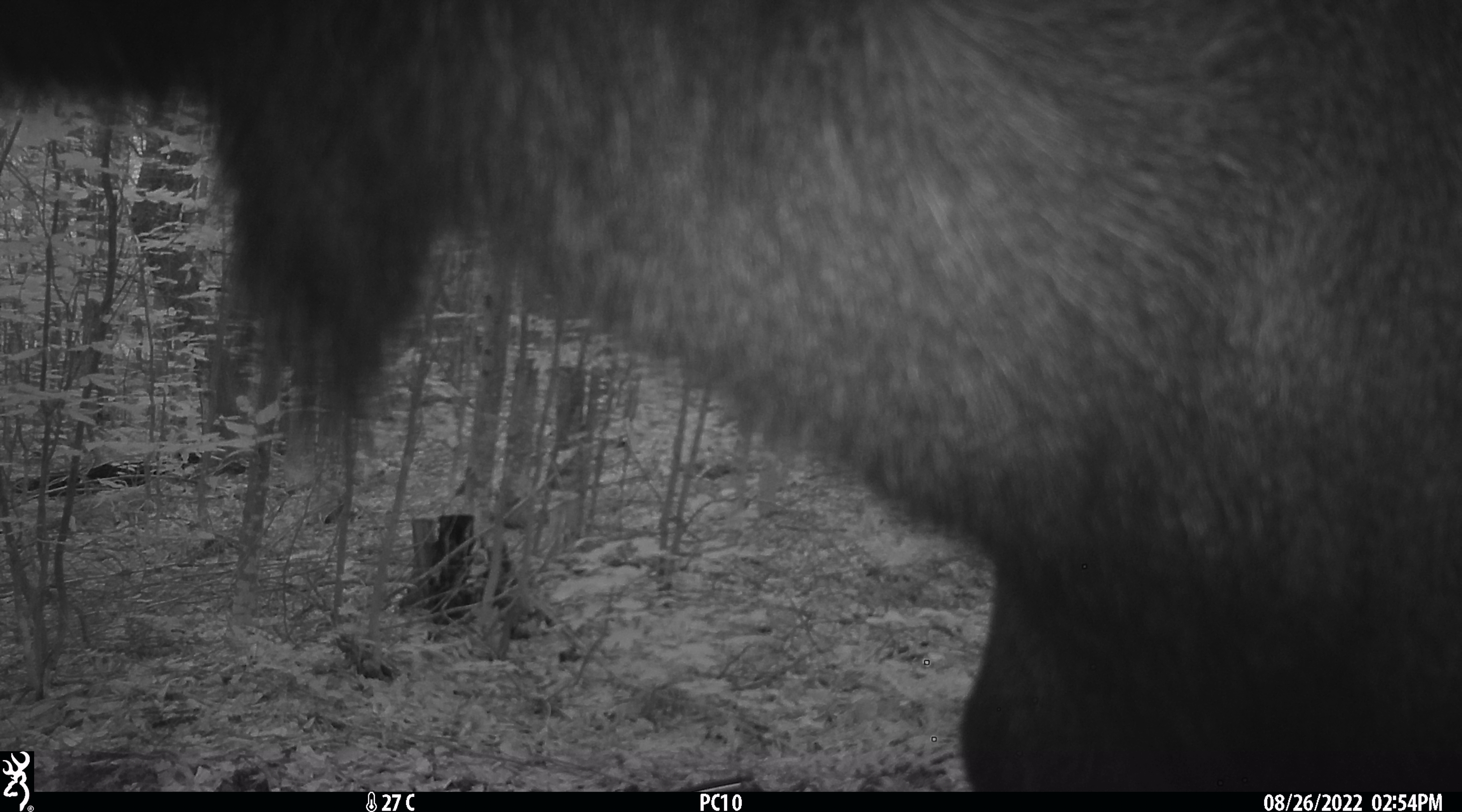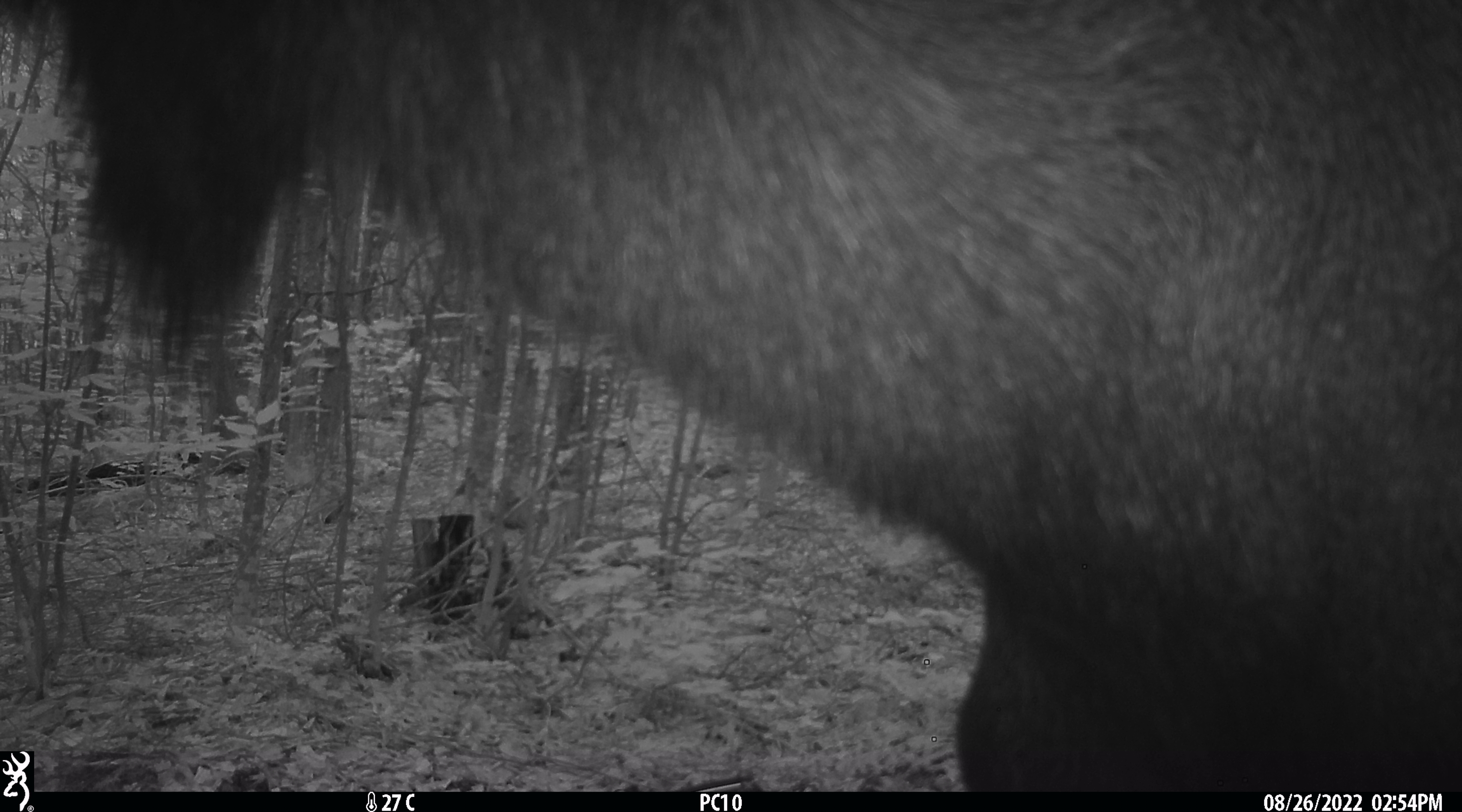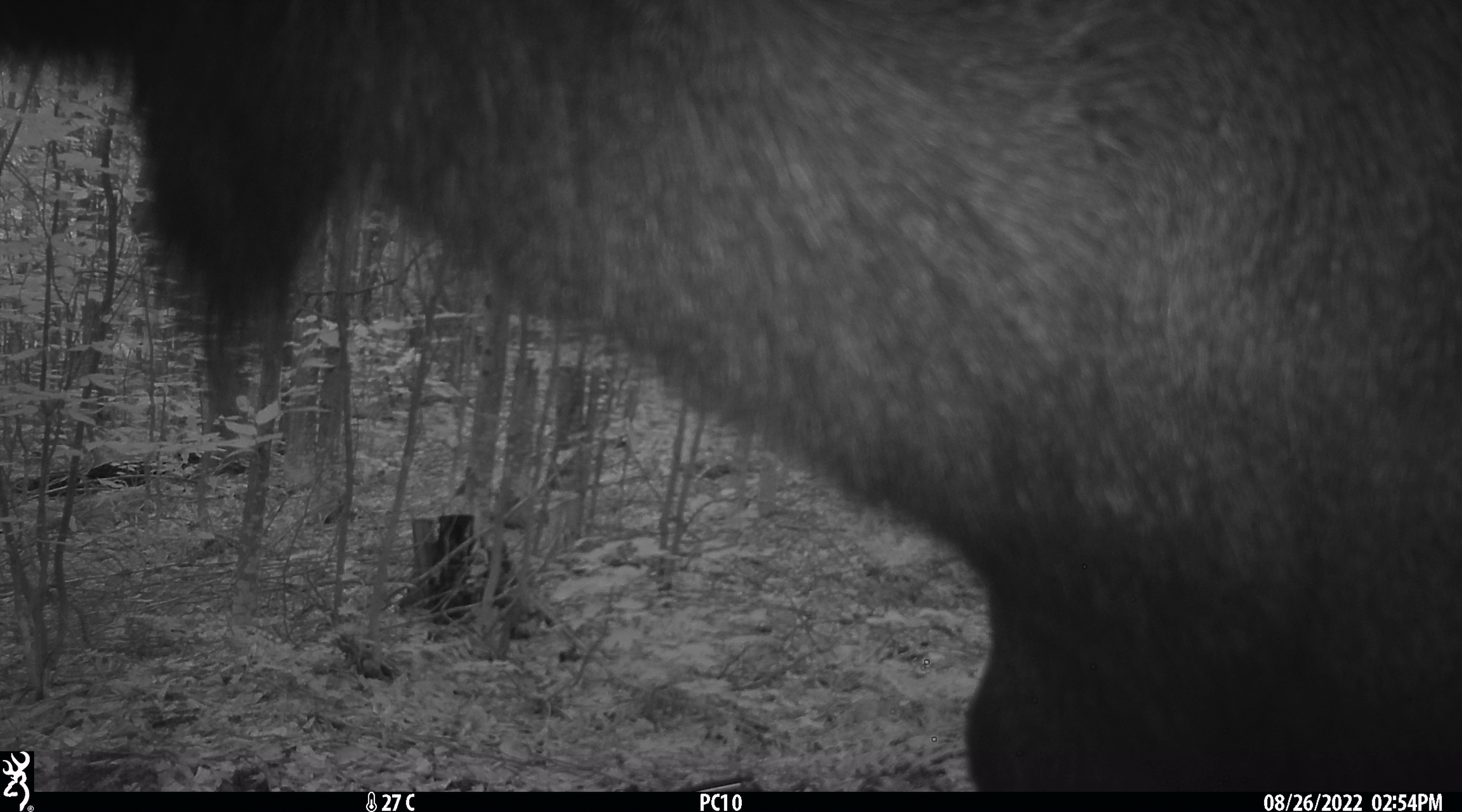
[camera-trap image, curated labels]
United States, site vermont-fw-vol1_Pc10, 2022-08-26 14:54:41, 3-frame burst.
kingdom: Animalia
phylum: Chordata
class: Mammalia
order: Artiodactyla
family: Cervidae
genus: Alces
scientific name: Alces alces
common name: moose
Moose (Alces alces).